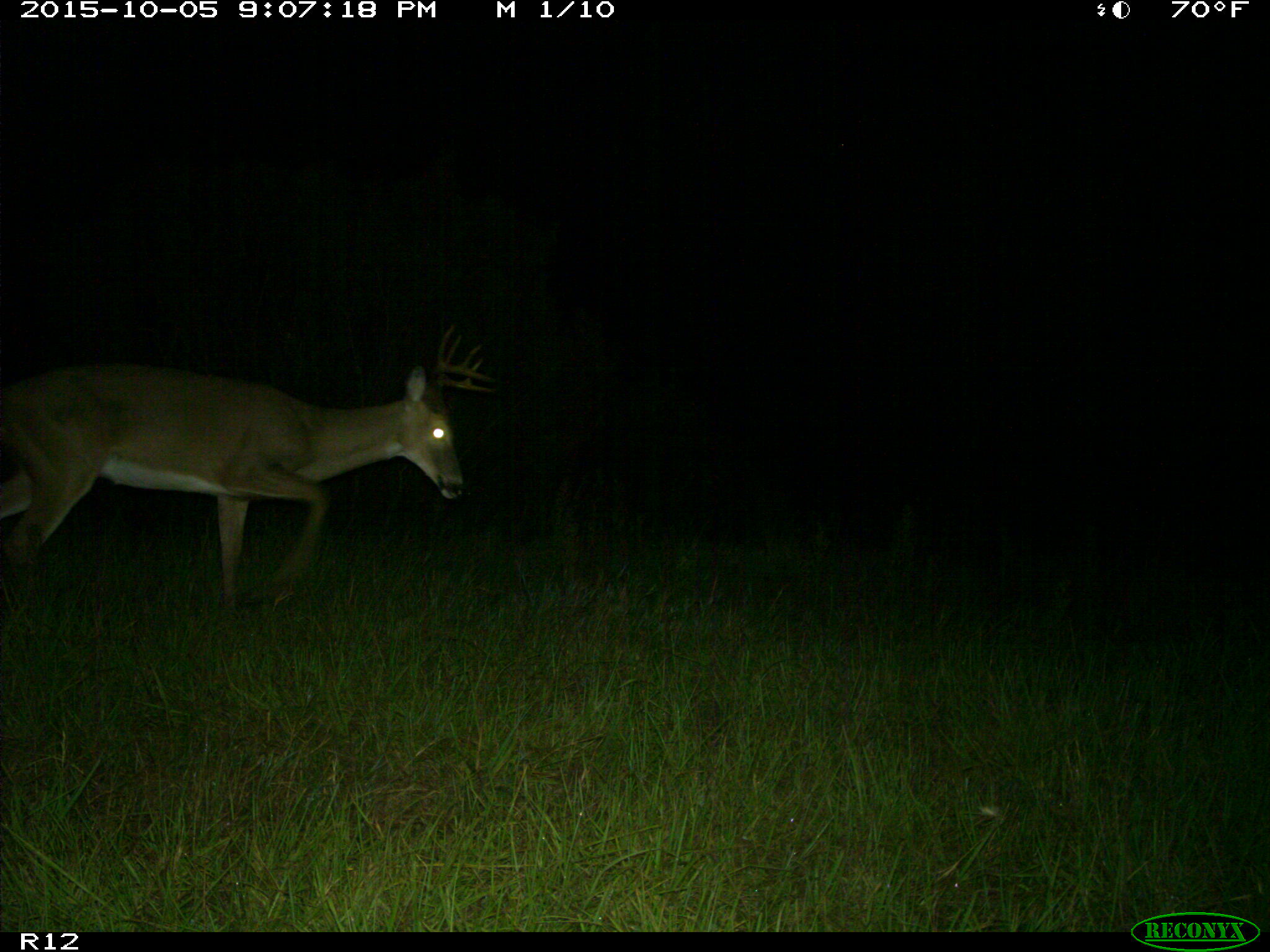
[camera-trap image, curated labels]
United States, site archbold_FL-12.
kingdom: Animalia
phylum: Chordata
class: Mammalia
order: Artiodactyla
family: Cervidae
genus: Odocoileus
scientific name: Odocoileus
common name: deer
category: unidentified deer